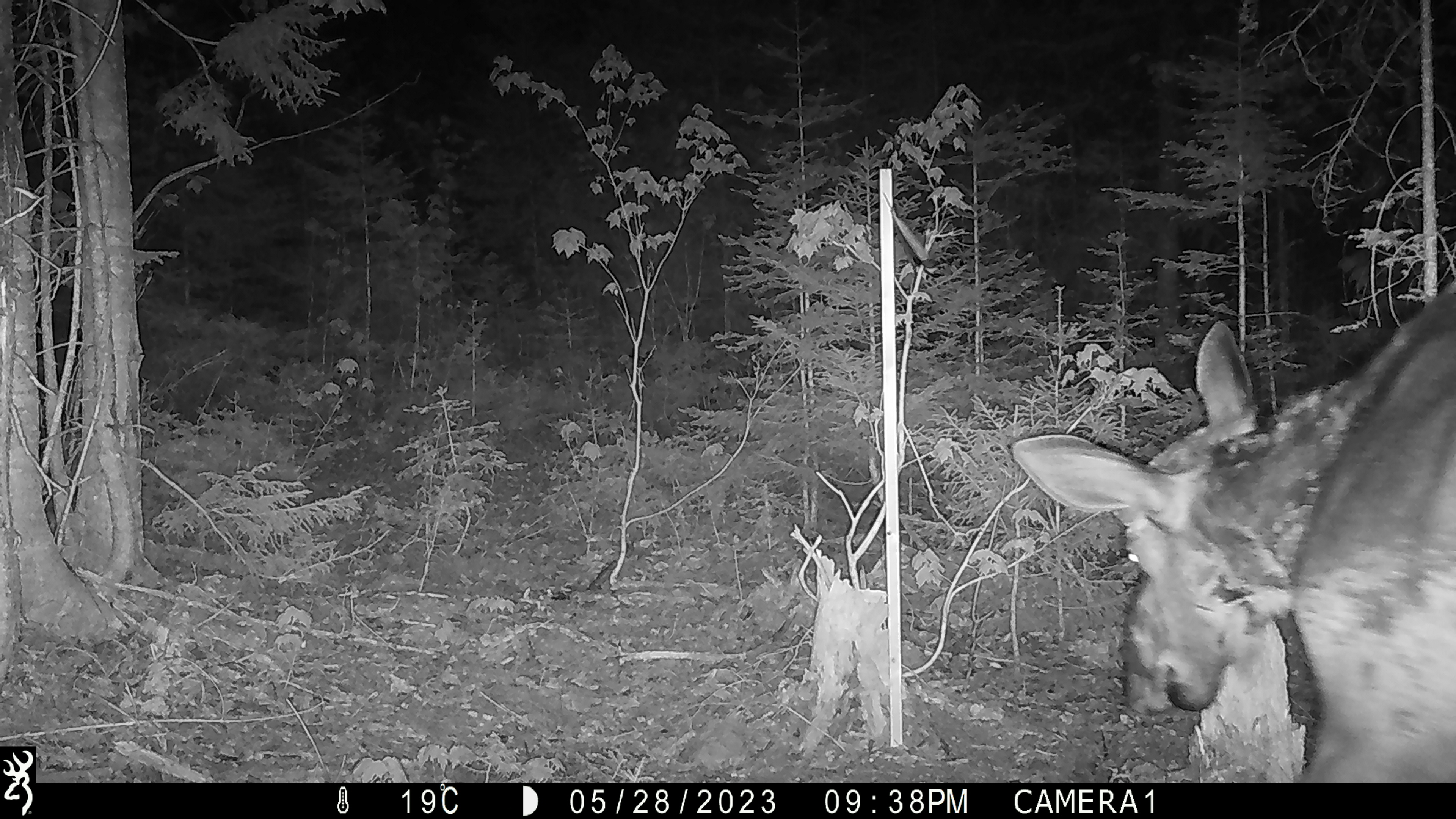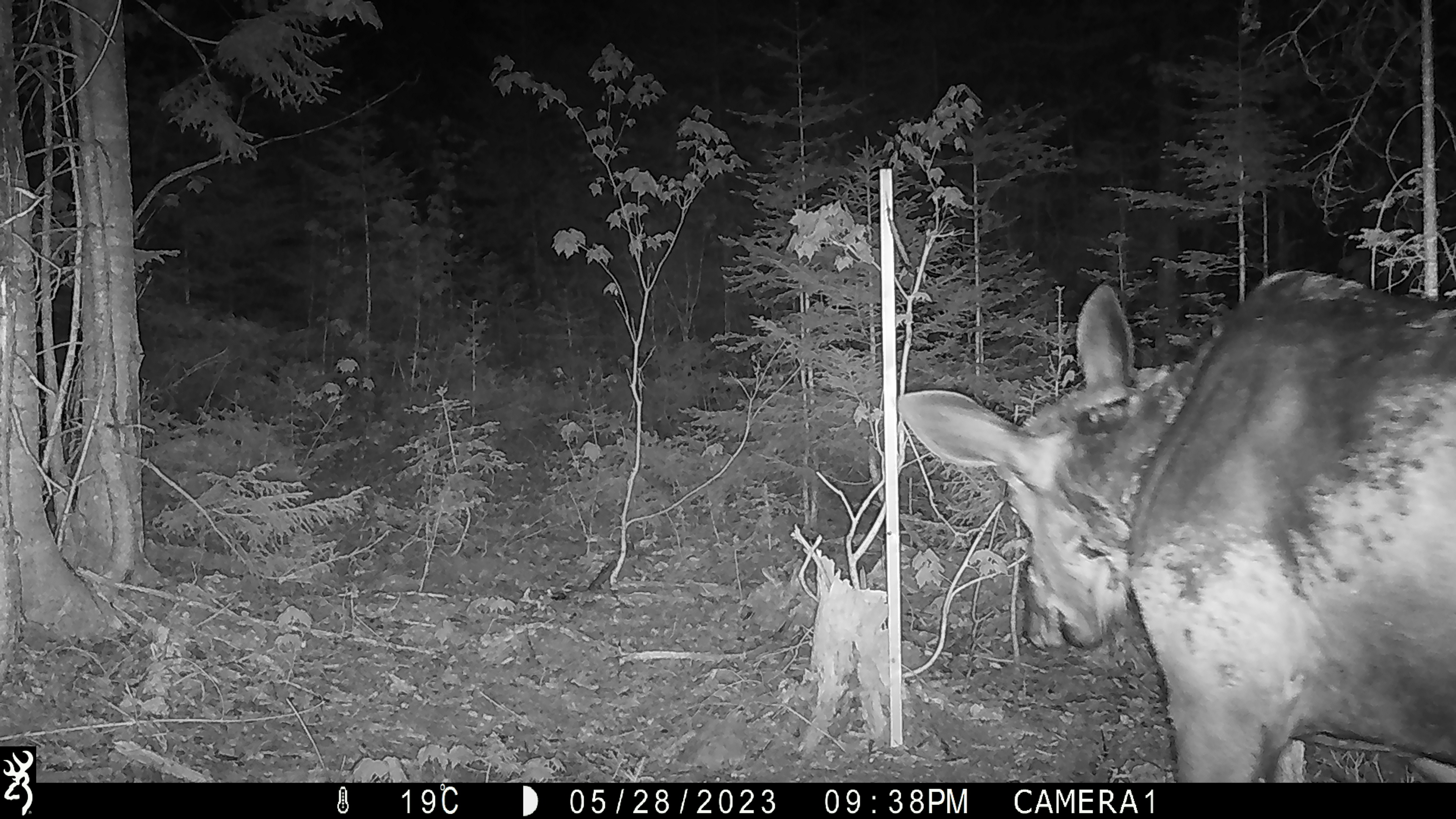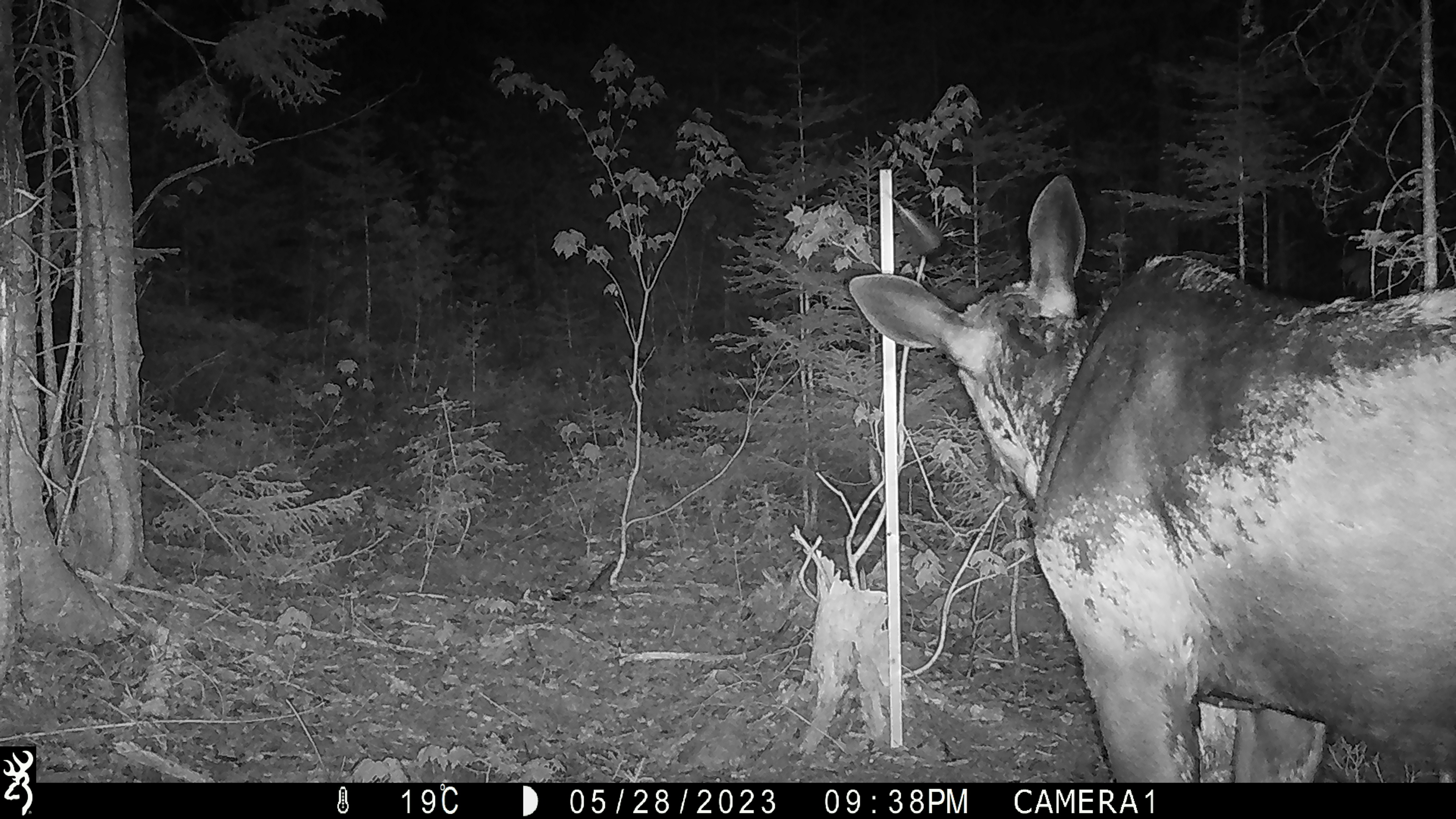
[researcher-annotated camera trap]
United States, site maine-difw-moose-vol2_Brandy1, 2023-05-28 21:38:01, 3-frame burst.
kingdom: Animalia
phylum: Chordata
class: Mammalia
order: Artiodactyla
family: Cervidae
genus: Alces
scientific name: Alces alces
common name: moose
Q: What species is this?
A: Moose (Alces alces).